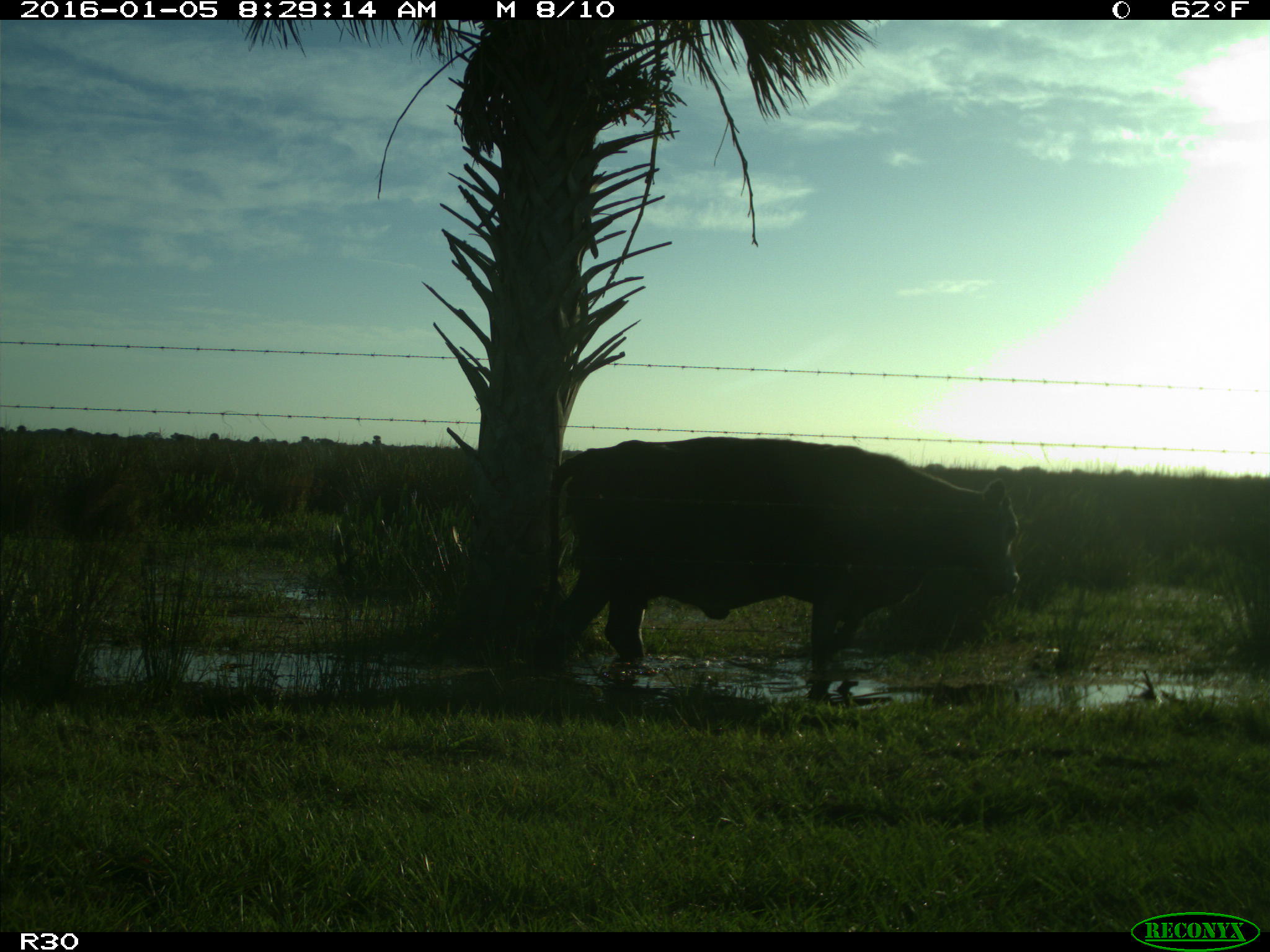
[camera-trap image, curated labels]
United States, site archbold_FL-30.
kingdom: Animalia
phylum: Chordata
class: Mammalia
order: Artiodactyla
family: Bovidae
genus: Bos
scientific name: Bos taurus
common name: domestic cow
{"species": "Bos taurus (domestic cow)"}